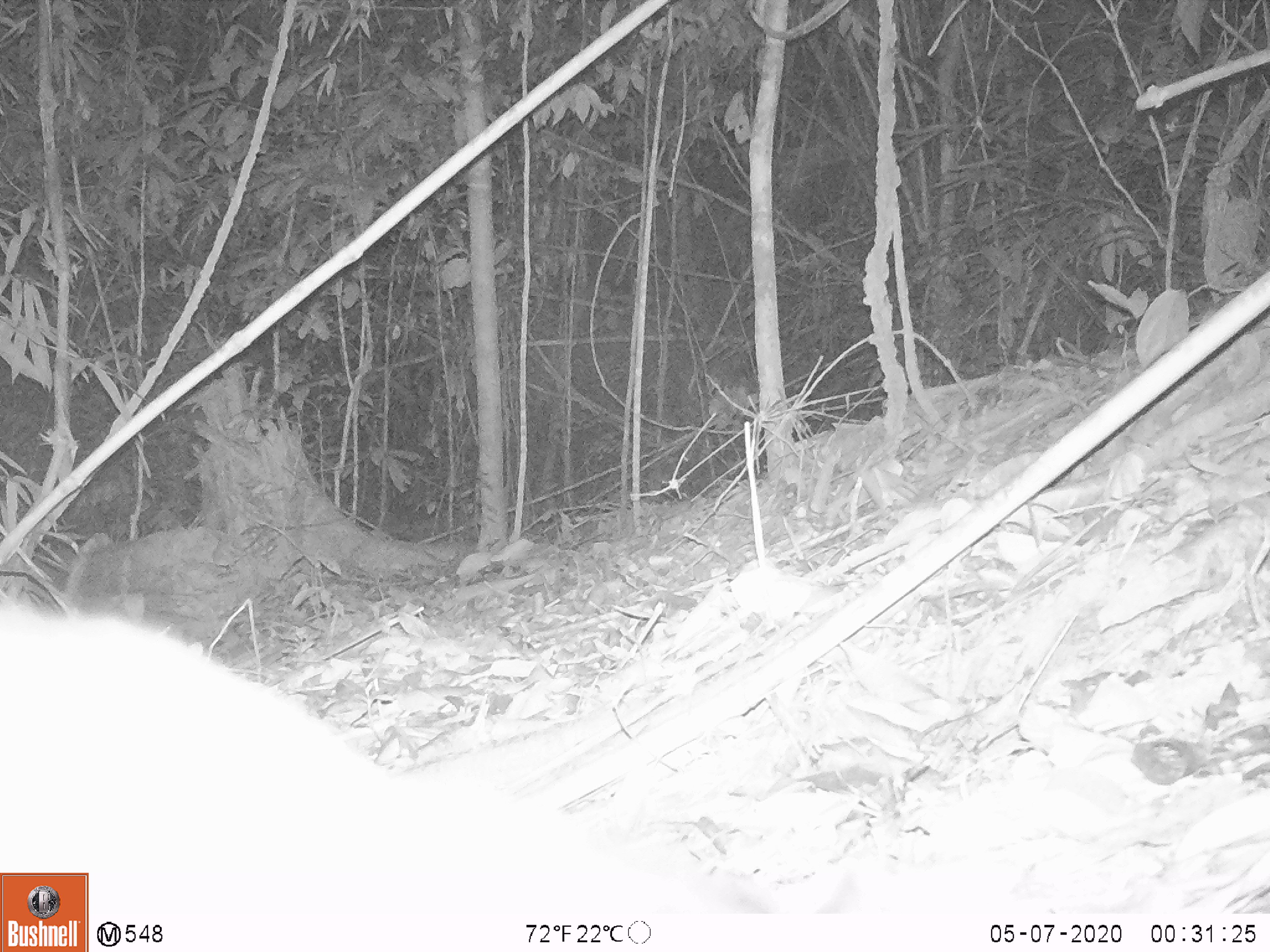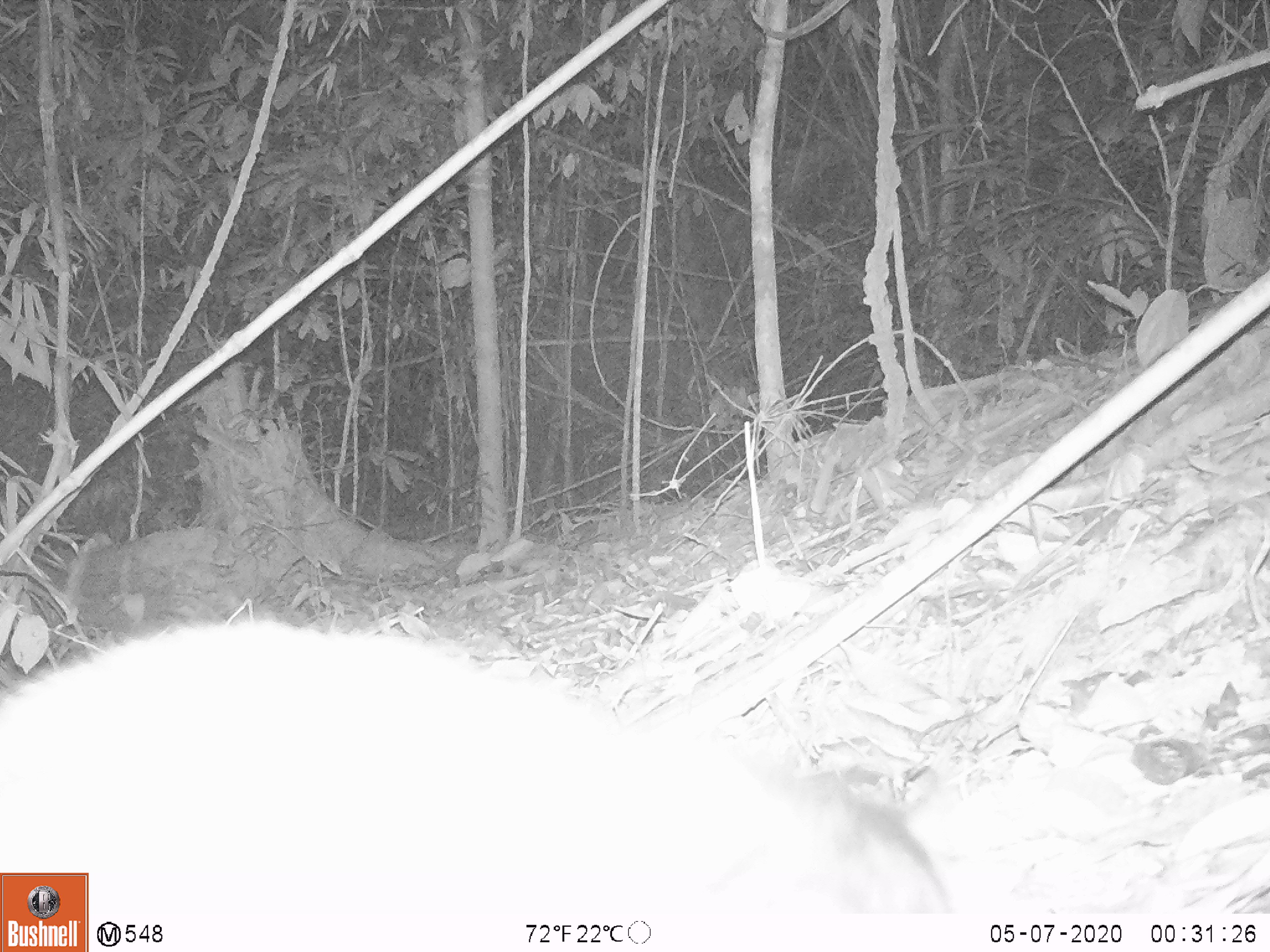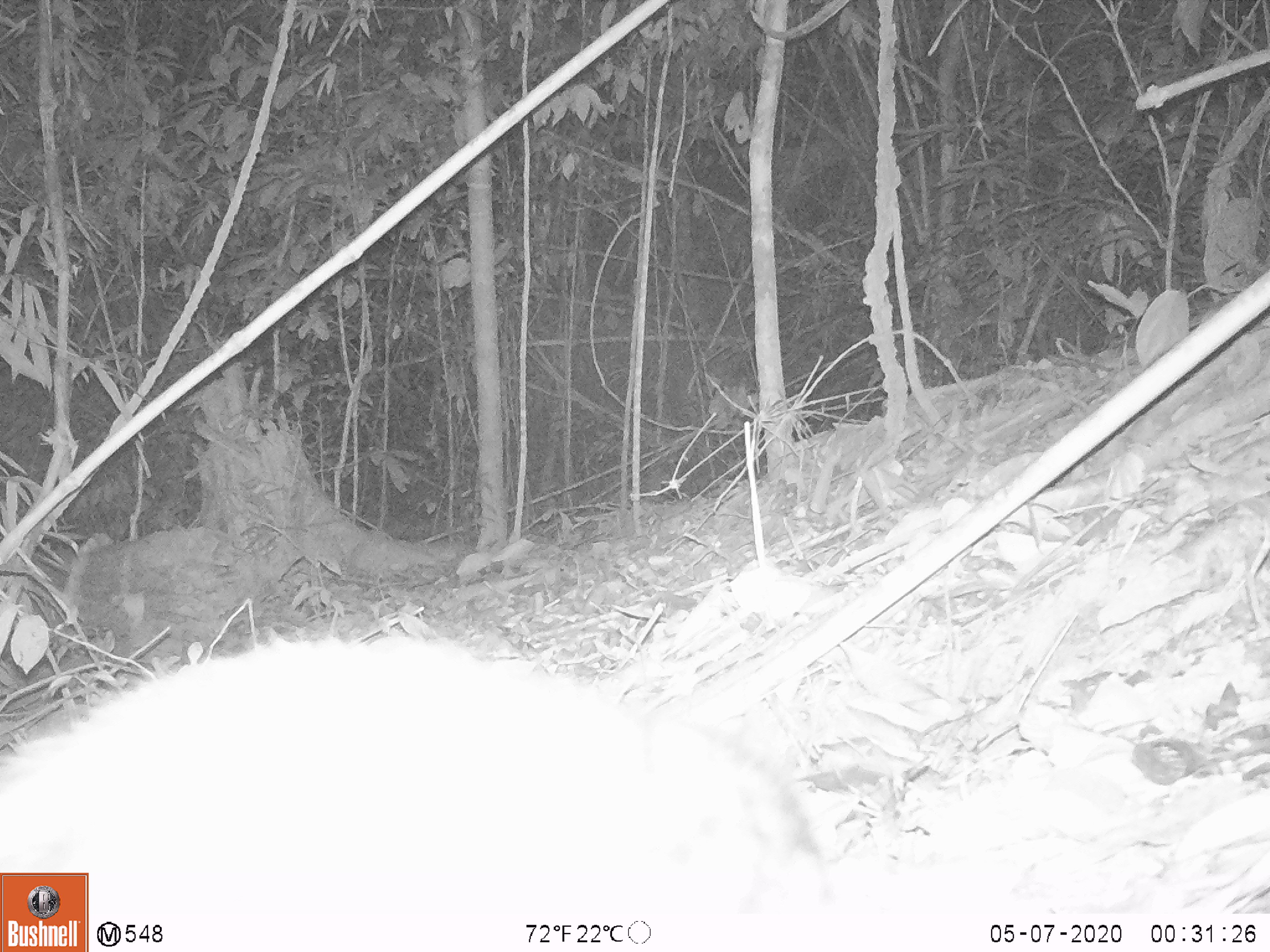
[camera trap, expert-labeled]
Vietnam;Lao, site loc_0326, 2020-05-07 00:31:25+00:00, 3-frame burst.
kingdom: Animalia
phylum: Chordata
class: Mammalia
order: Carnivora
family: Viverridae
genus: Paradoxurus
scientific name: Paradoxurus hermaphroditus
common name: common palm civet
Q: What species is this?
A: Common palm civet (Paradoxurus hermaphroditus).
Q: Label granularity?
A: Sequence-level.